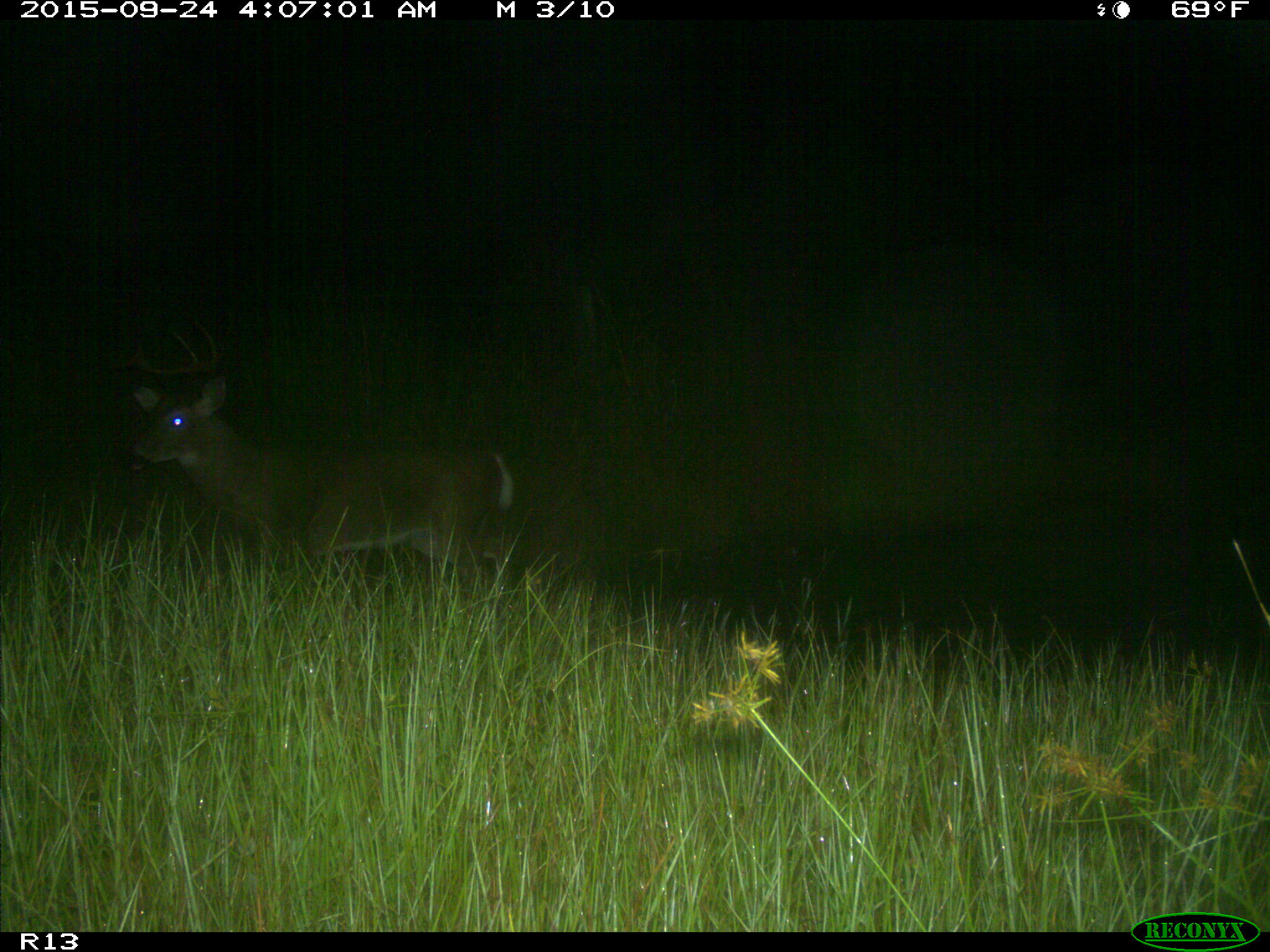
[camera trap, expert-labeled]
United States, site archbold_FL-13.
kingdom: Animalia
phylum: Chordata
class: Mammalia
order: Artiodactyla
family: Cervidae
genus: Odocoileus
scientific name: Odocoileus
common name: deer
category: unidentified deer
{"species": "unidentified deer (deer) (Odocoileus)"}